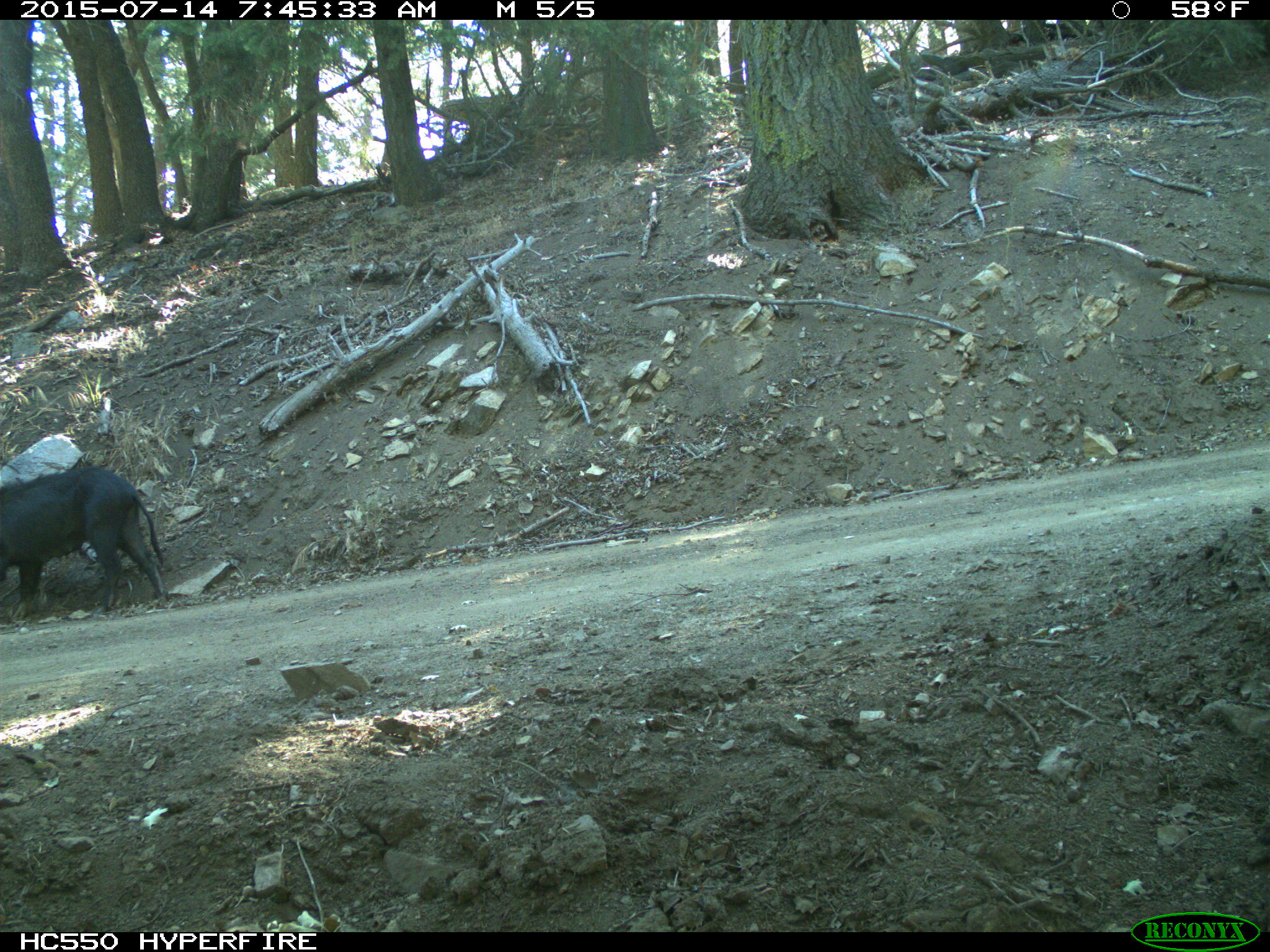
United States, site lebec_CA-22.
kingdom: Animalia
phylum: Chordata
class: Mammalia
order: Artiodactyla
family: Suidae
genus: Sus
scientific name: Sus scrofa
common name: wild boar